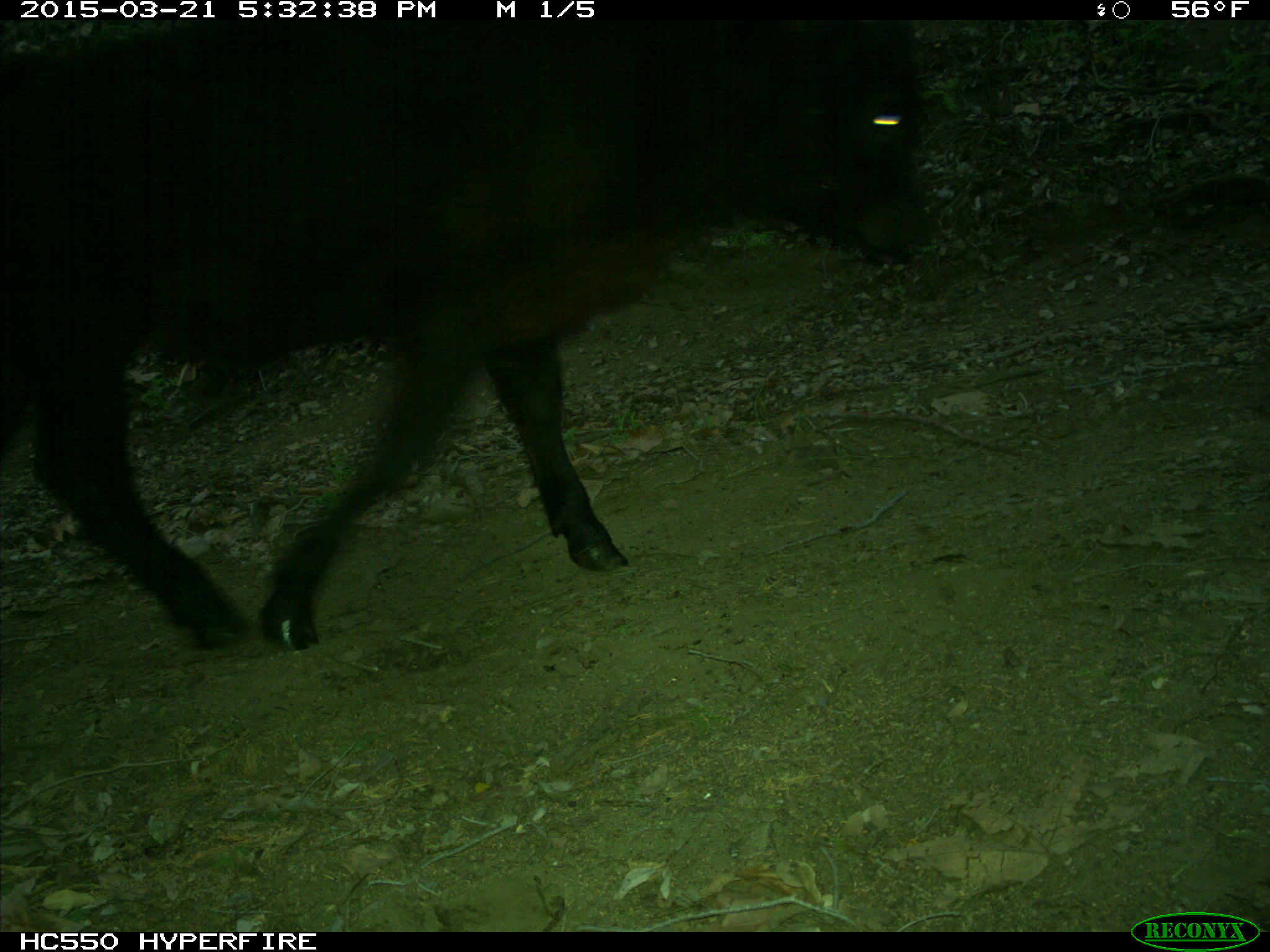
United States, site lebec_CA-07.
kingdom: Animalia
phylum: Chordata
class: Mammalia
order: Artiodactyla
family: Bovidae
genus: Bos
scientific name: Bos taurus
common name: domestic cow